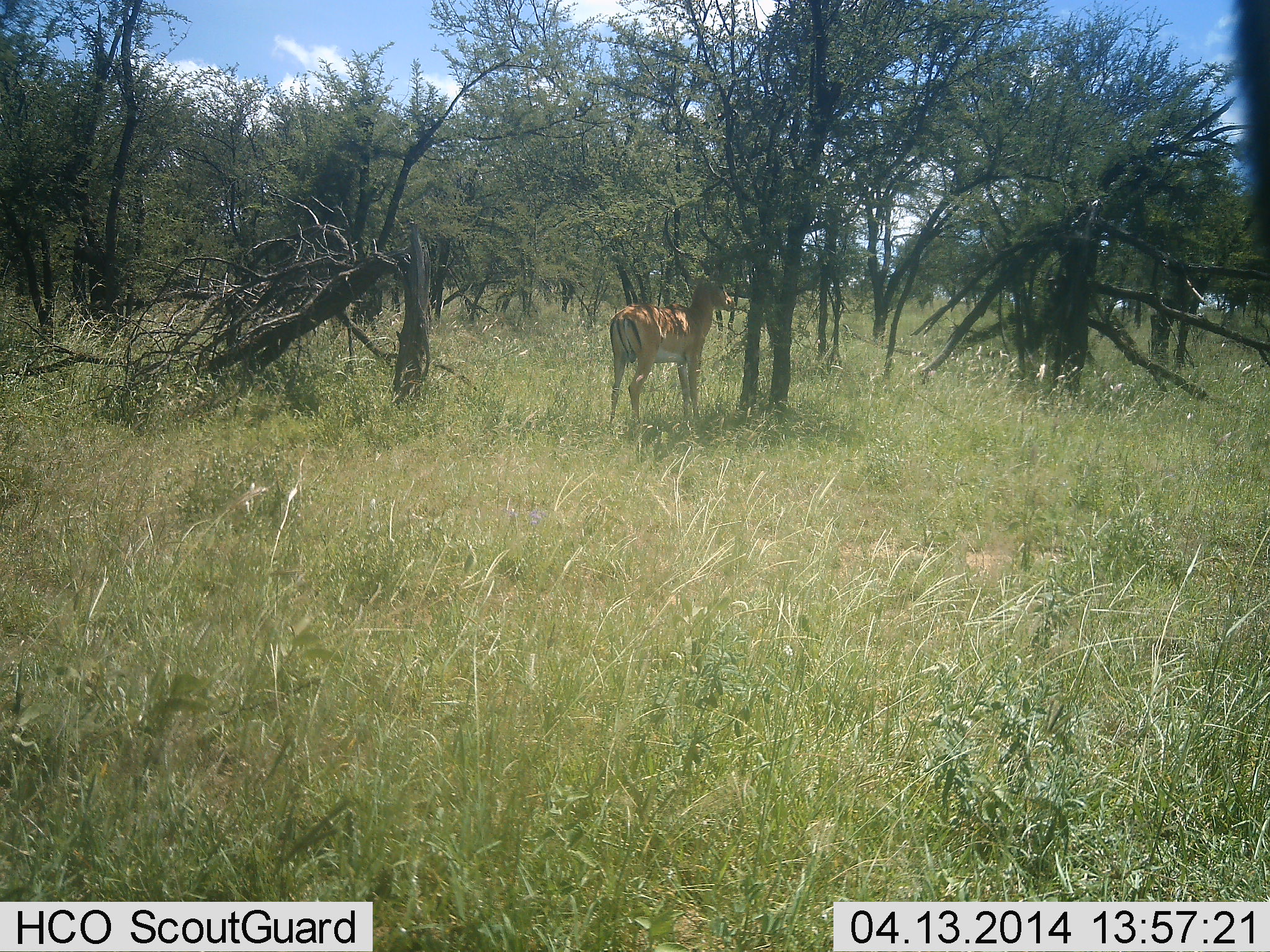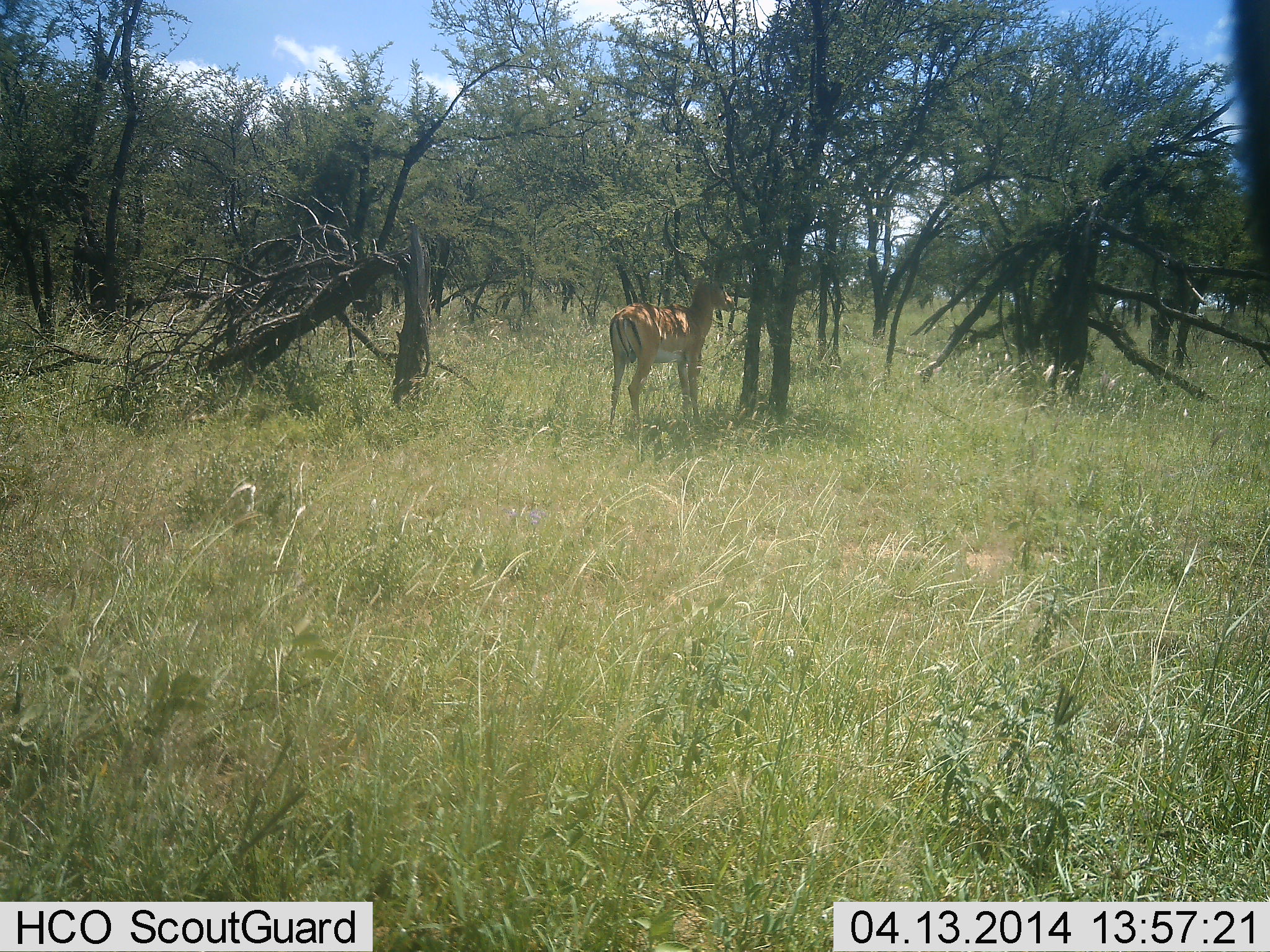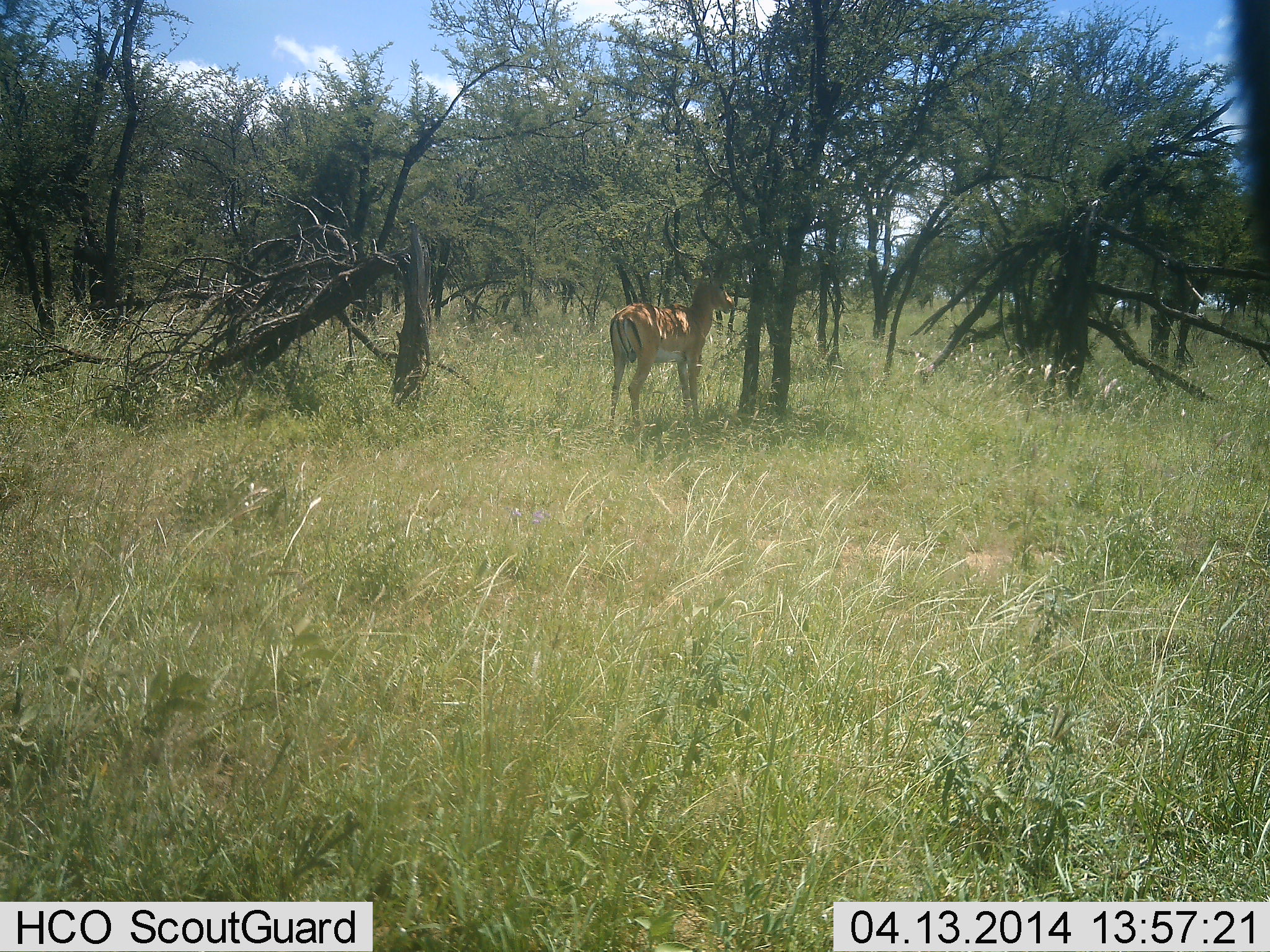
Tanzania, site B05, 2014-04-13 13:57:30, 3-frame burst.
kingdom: Animalia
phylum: Chordata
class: Mammalia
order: Artiodactyla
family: Bovidae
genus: Aepyceros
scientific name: Aepyceros melampus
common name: impala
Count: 1.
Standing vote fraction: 96%.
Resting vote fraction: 0%.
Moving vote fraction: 0%.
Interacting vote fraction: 0%.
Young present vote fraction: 4%.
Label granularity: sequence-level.